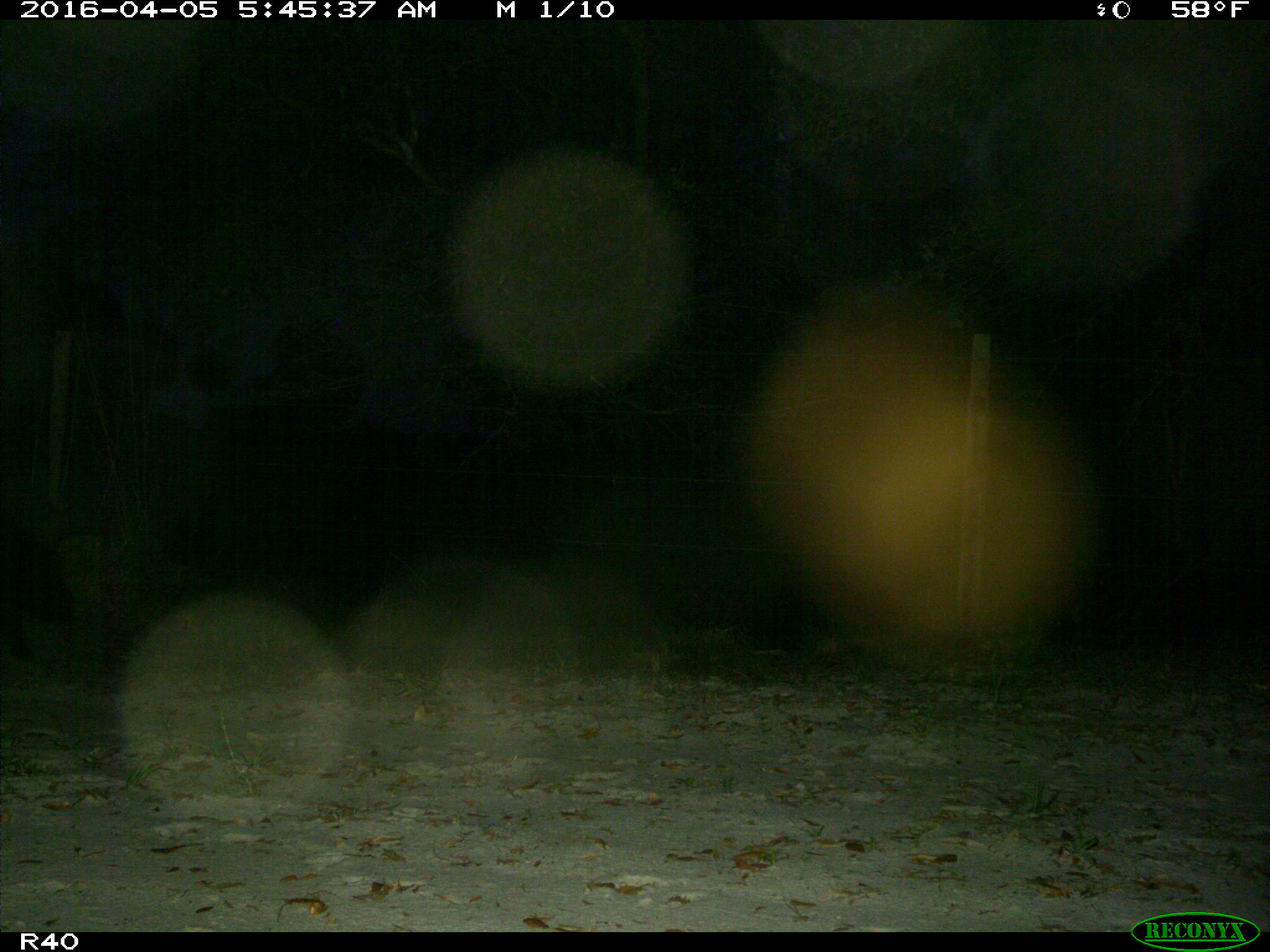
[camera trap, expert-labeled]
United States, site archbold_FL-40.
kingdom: Animalia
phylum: Chordata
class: Mammalia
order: Artiodactyla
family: Suidae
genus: Sus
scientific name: Sus scrofa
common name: wild boar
Sus scrofa (wild boar).